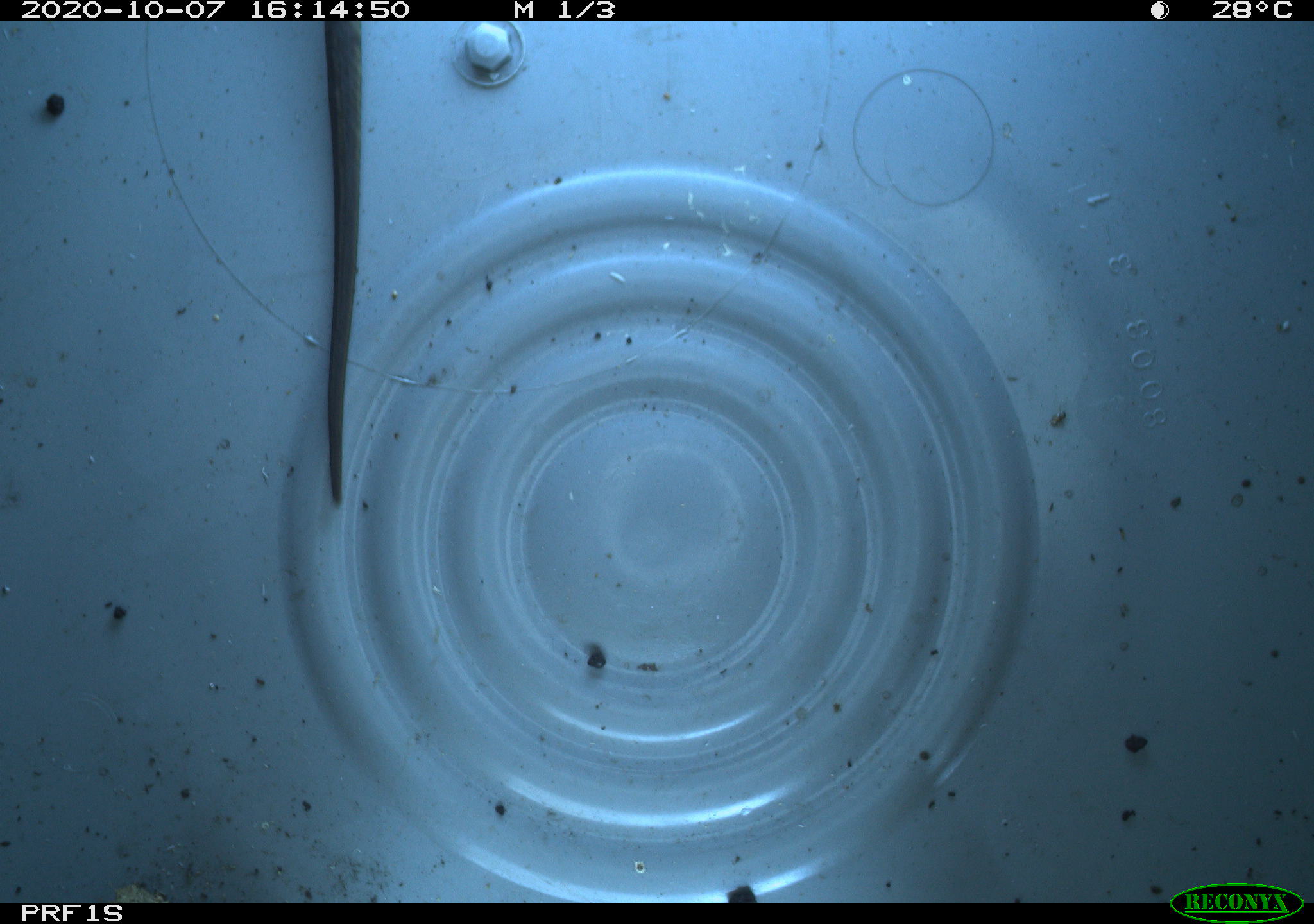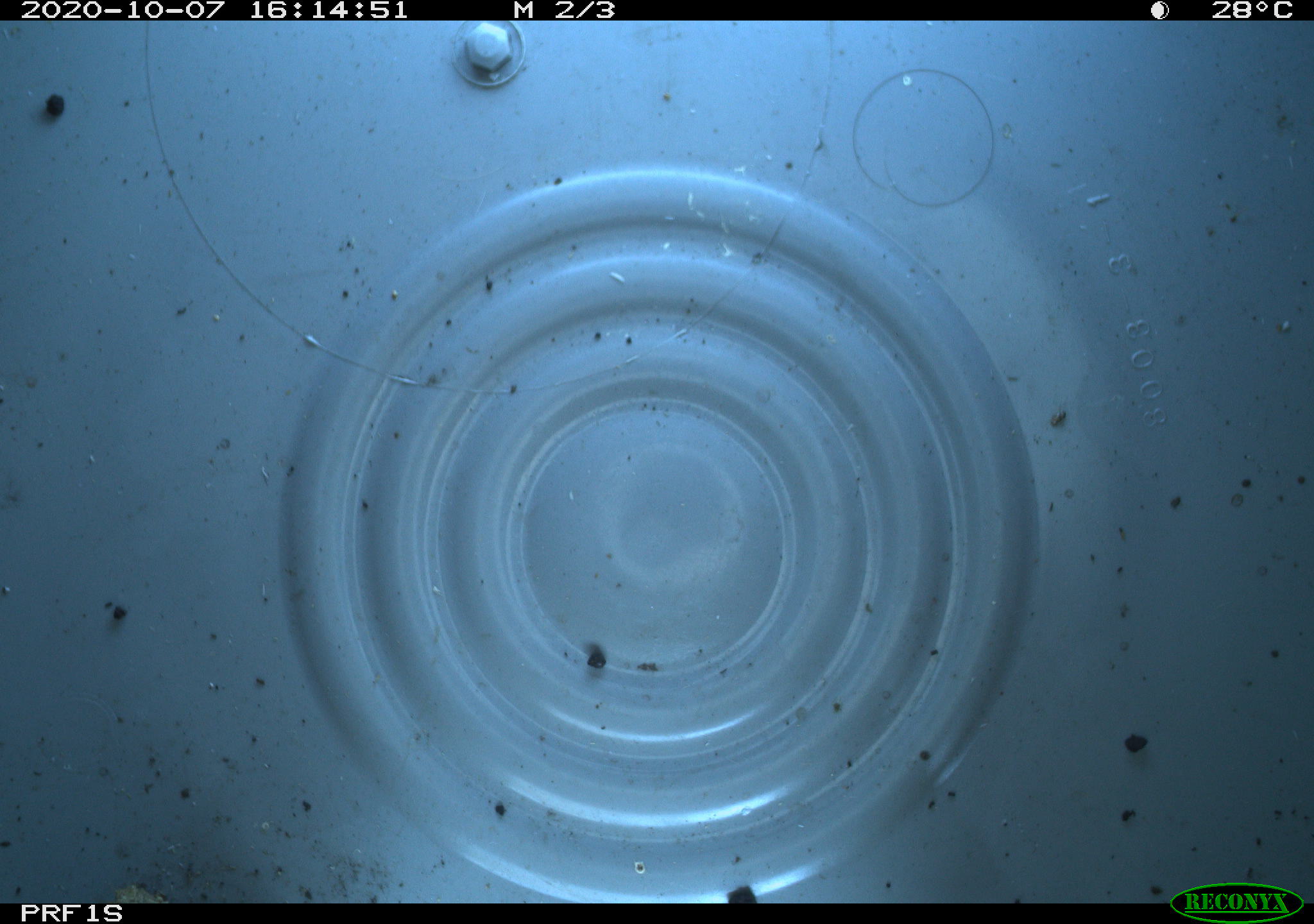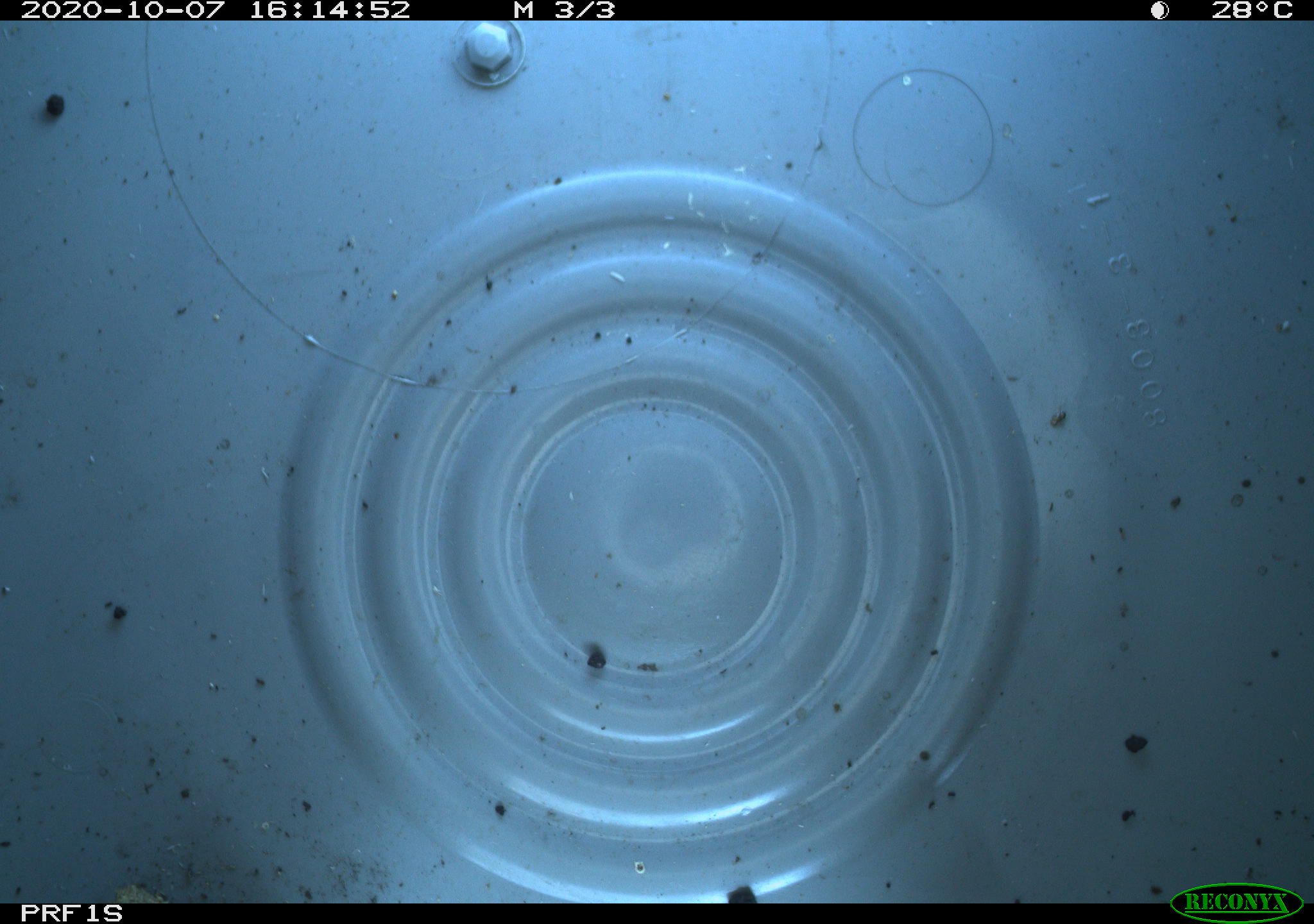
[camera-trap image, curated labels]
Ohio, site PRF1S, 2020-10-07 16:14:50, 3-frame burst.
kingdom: Animalia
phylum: Chordata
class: Reptilia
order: Squamata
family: Colubridae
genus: Thamnophis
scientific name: Thamnophis sirtalis sirtalis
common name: eastern gartersnake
Eastern gartersnake (Thamnophis sirtalis sirtalis).